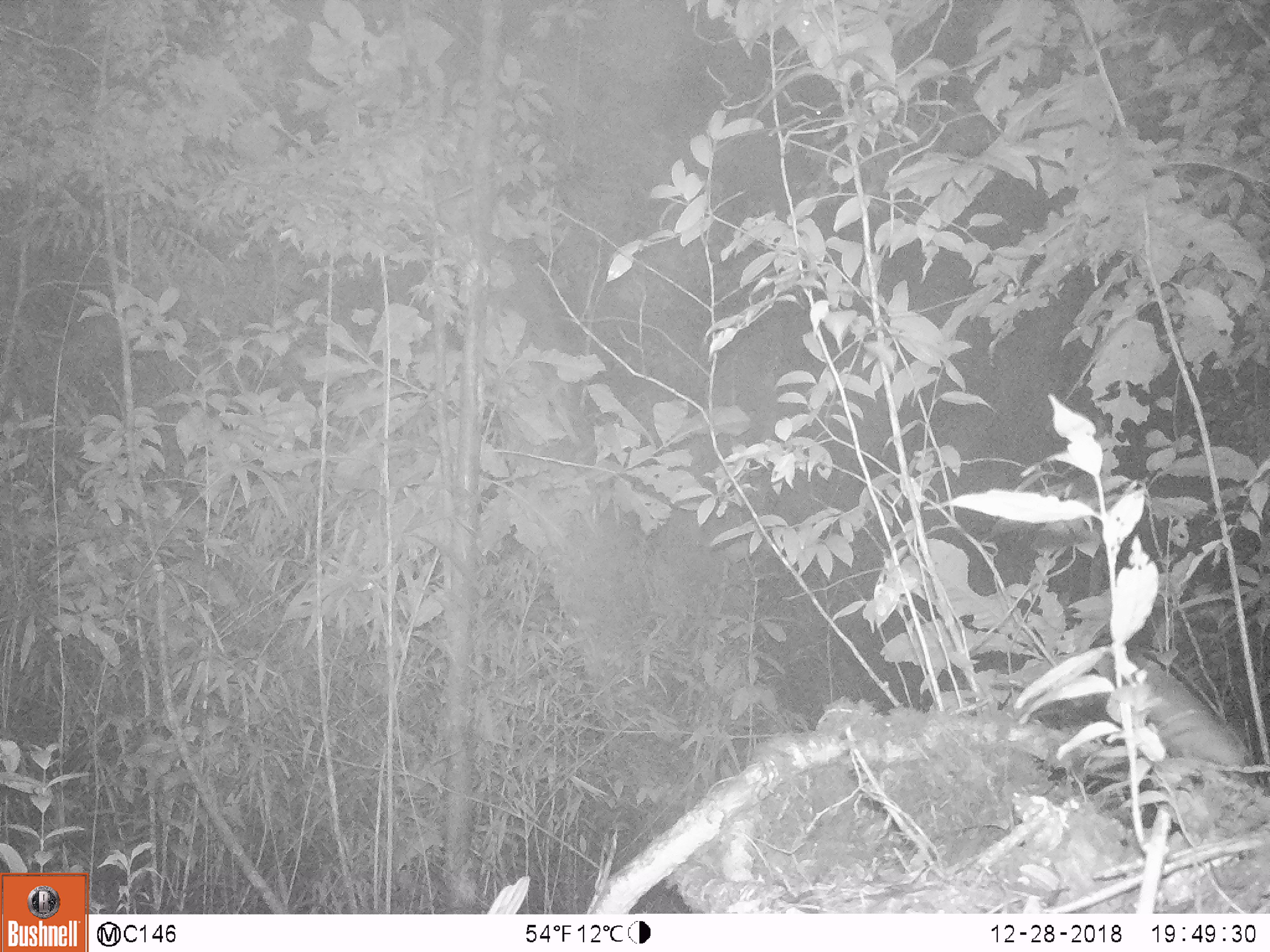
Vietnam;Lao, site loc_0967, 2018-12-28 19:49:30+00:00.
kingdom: Animalia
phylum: Chordata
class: Mammalia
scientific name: Mammalia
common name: mammal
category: unidentified small mammal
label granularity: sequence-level